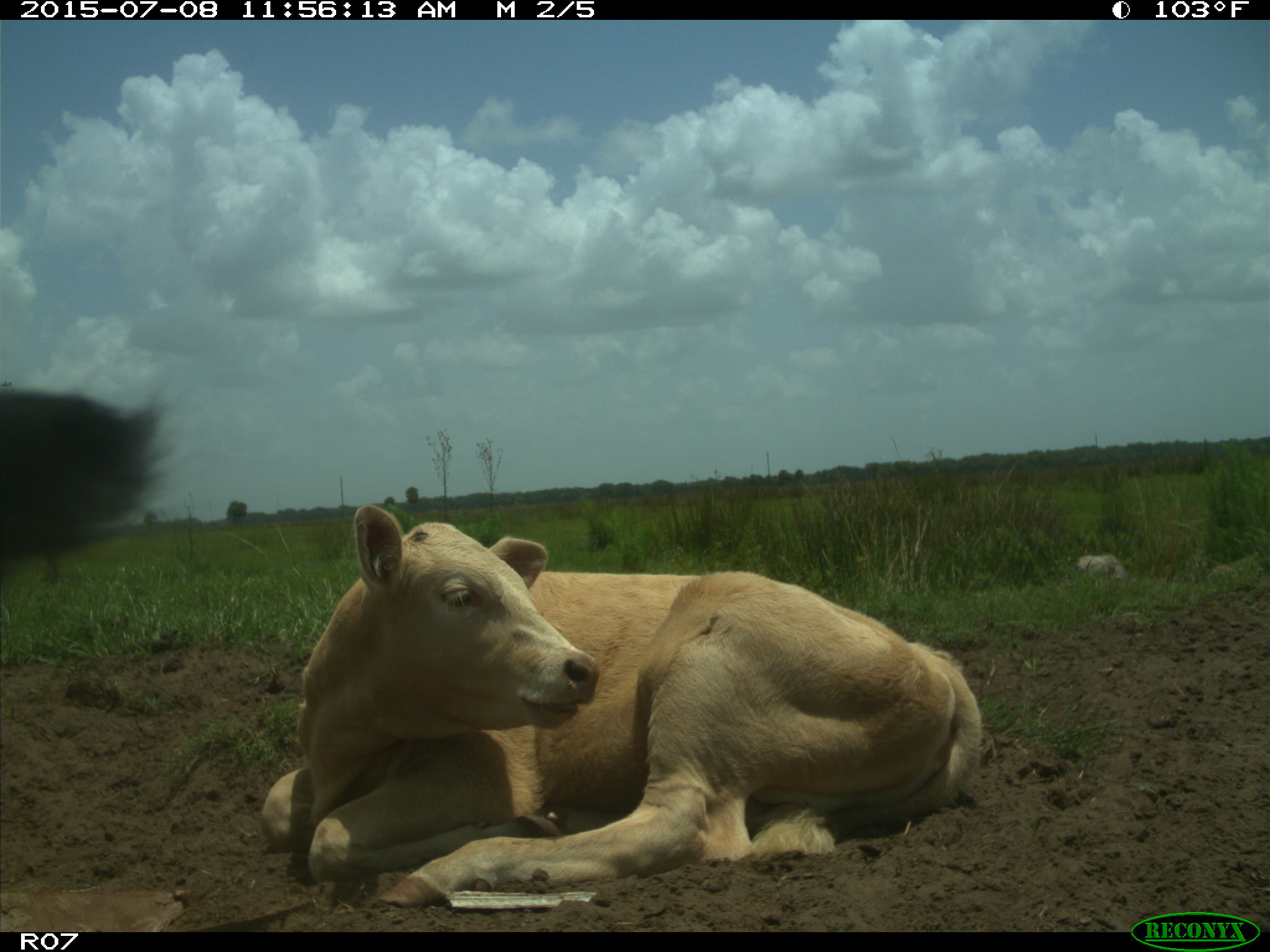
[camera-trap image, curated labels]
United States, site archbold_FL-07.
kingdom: Animalia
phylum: Chordata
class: Mammalia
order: Artiodactyla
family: Bovidae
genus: Bos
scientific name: Bos taurus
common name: domestic cow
Bos taurus (domestic cow).